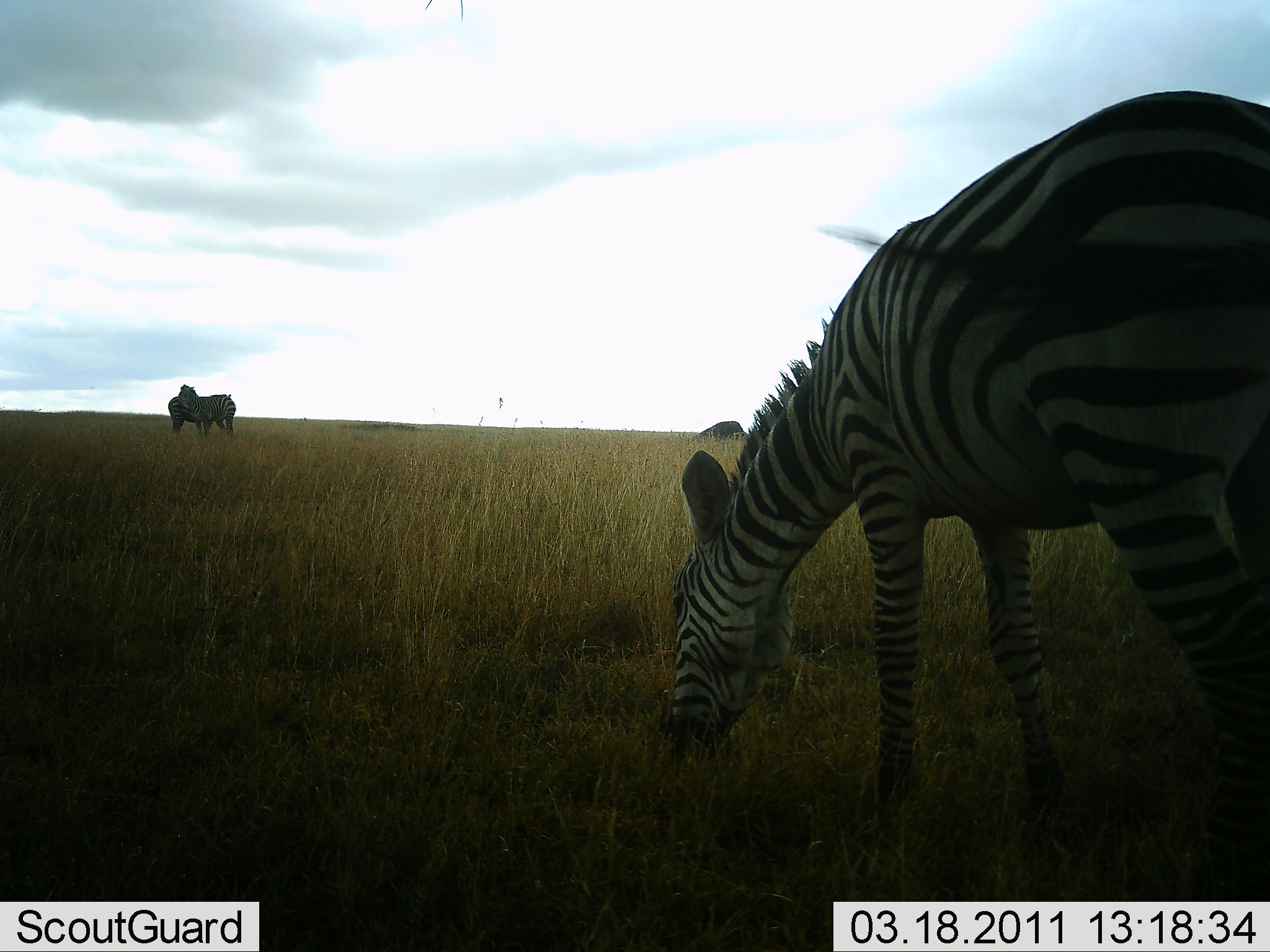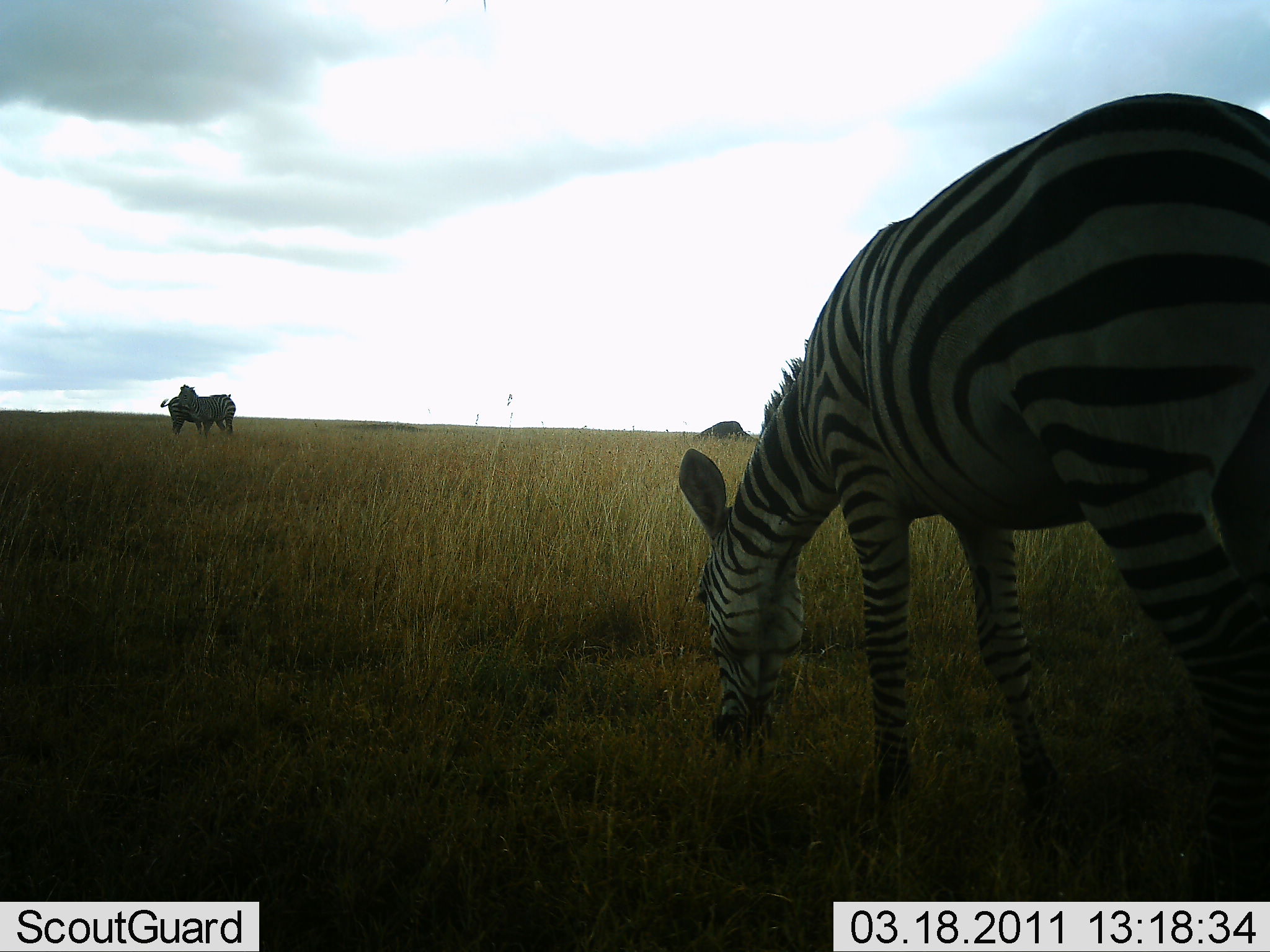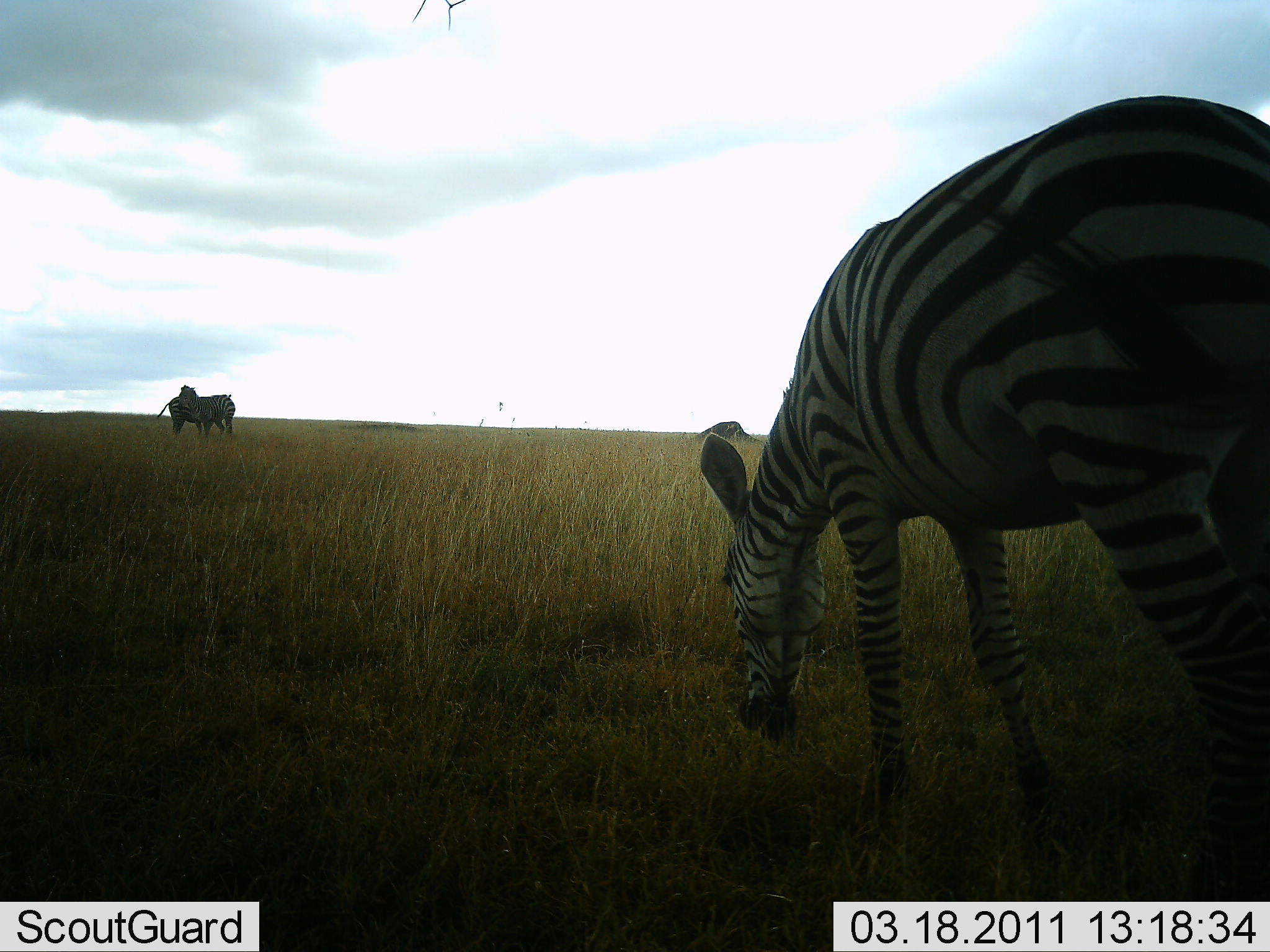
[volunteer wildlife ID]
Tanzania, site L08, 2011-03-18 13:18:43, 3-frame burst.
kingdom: Animalia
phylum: Chordata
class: Mammalia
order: Perissodactyla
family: Equidae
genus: Equus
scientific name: Equus quagga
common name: plains zebra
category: zebra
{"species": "zebra (plains zebra) (Equus quagga)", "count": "3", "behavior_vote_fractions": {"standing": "42%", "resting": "0%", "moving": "8%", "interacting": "17%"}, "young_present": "0%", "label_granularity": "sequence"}